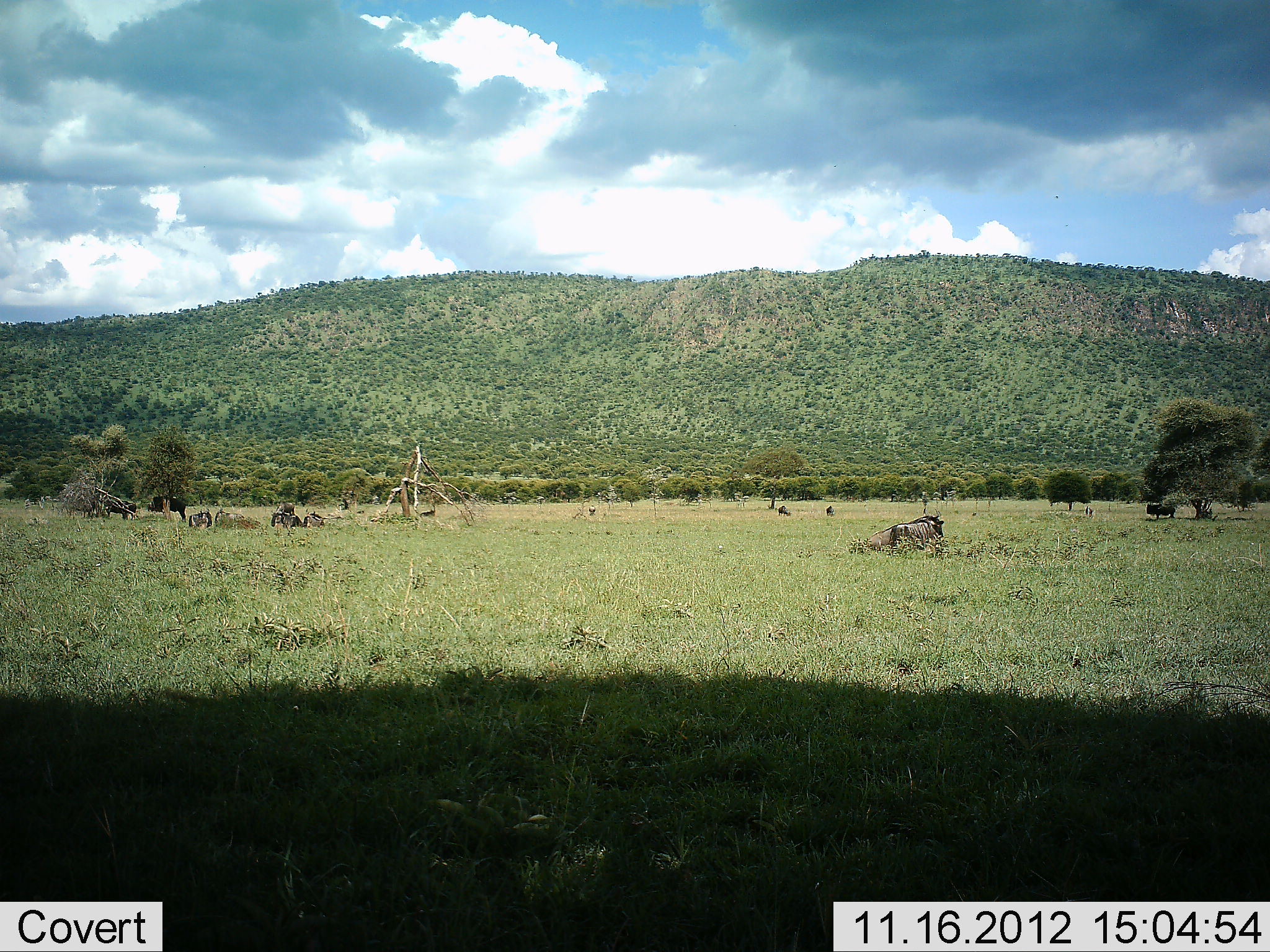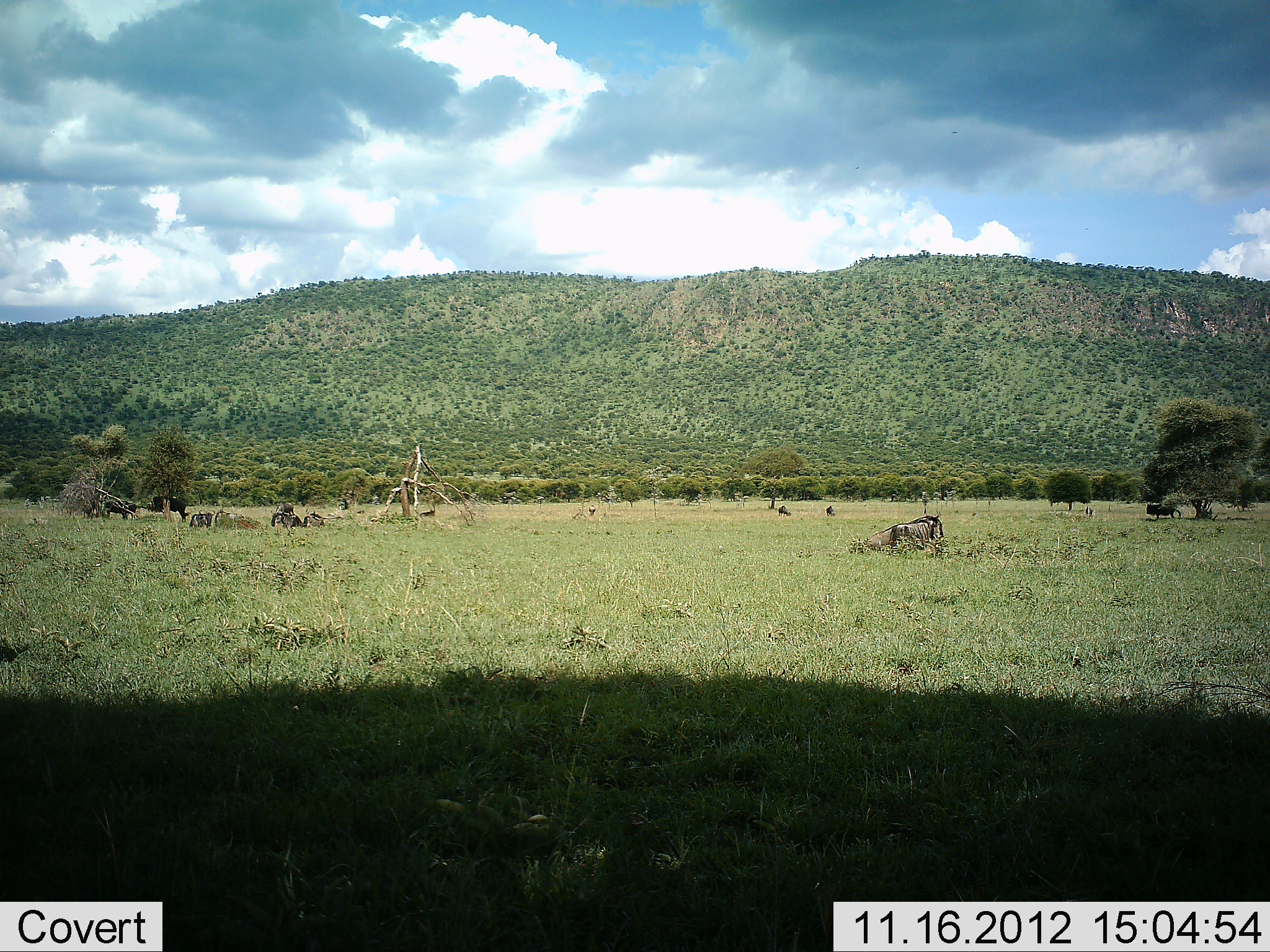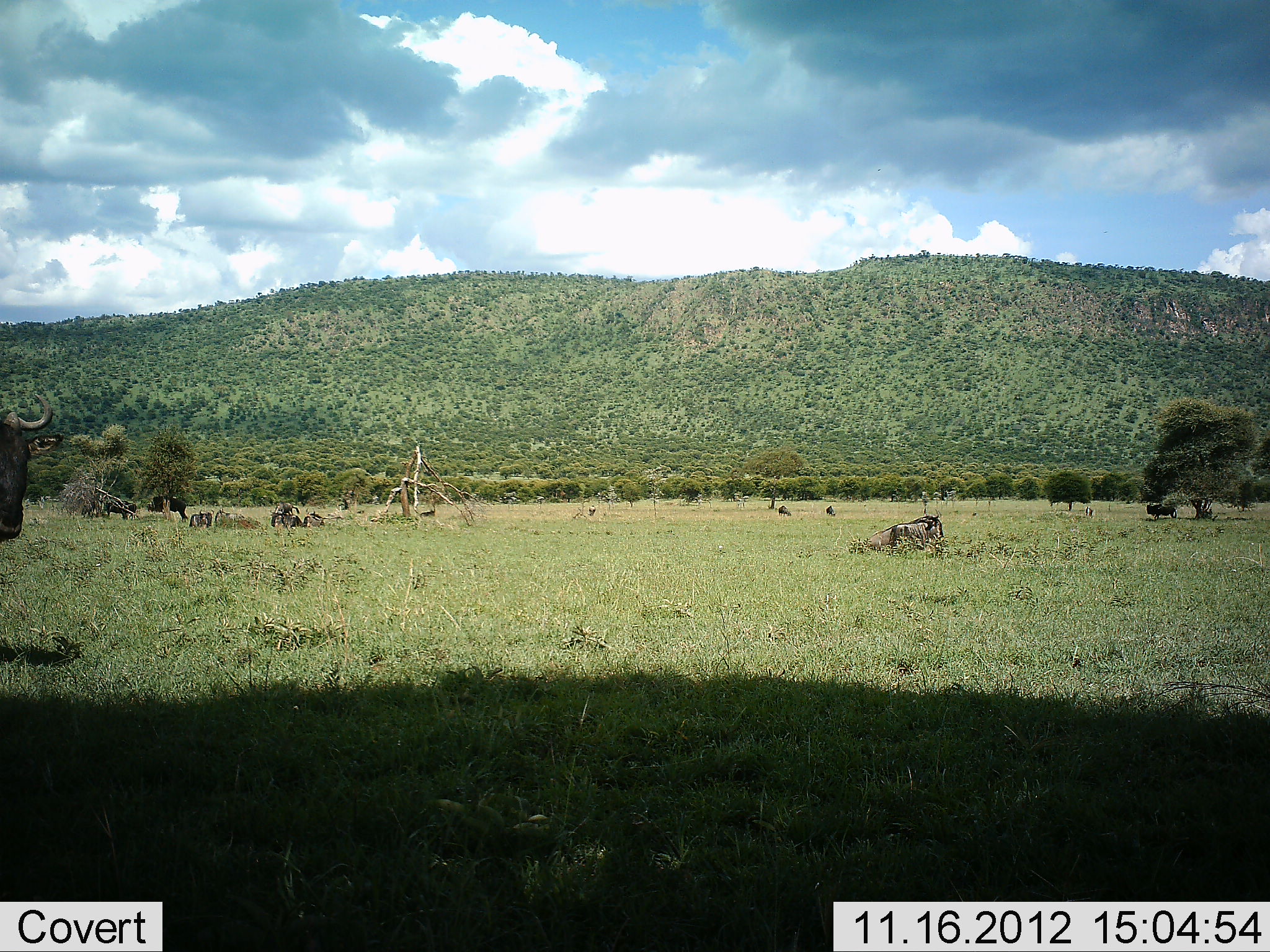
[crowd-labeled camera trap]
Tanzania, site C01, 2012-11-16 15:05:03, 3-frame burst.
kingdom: Animalia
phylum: Chordata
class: Mammalia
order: Artiodactyla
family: Bovidae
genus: Connochaetes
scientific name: Connochaetes taurinus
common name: blue wildebeest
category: wildebeest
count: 8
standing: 40%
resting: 70%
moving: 40%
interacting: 0%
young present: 0%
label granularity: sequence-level